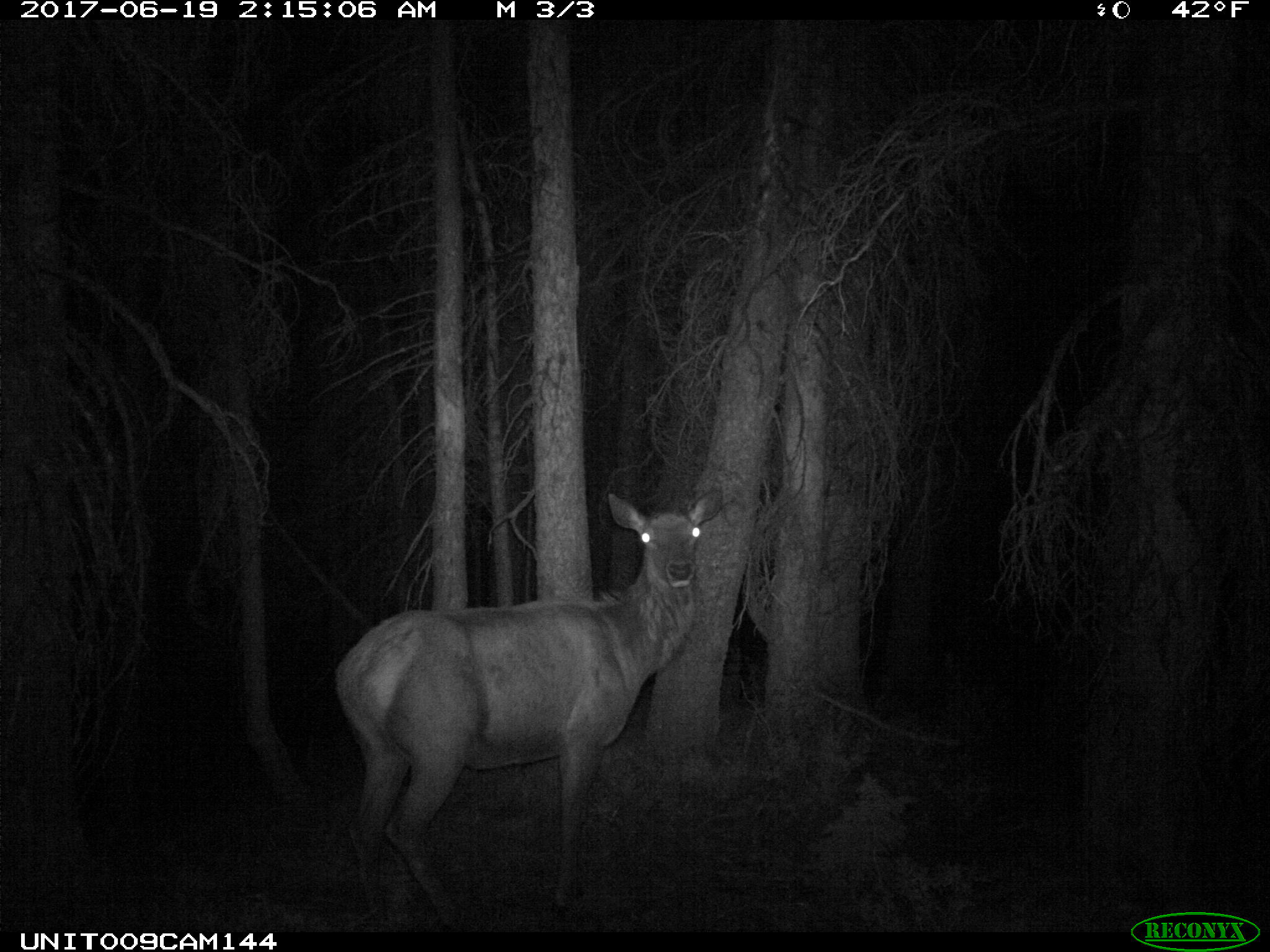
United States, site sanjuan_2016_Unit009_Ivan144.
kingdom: Animalia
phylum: Chordata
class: Mammalia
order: Artiodactyla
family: Cervidae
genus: Cervus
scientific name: Cervus elaphus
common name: red deer